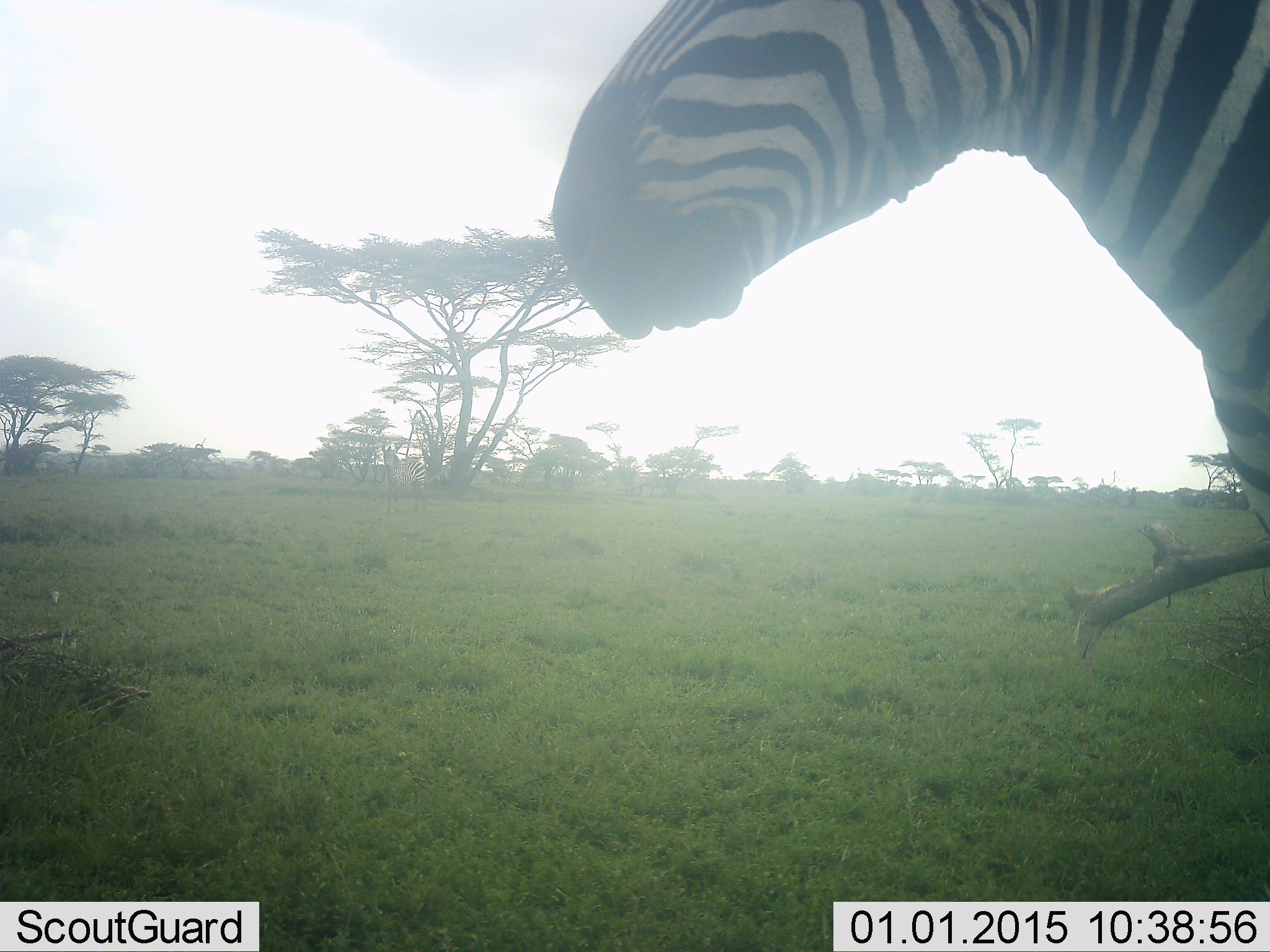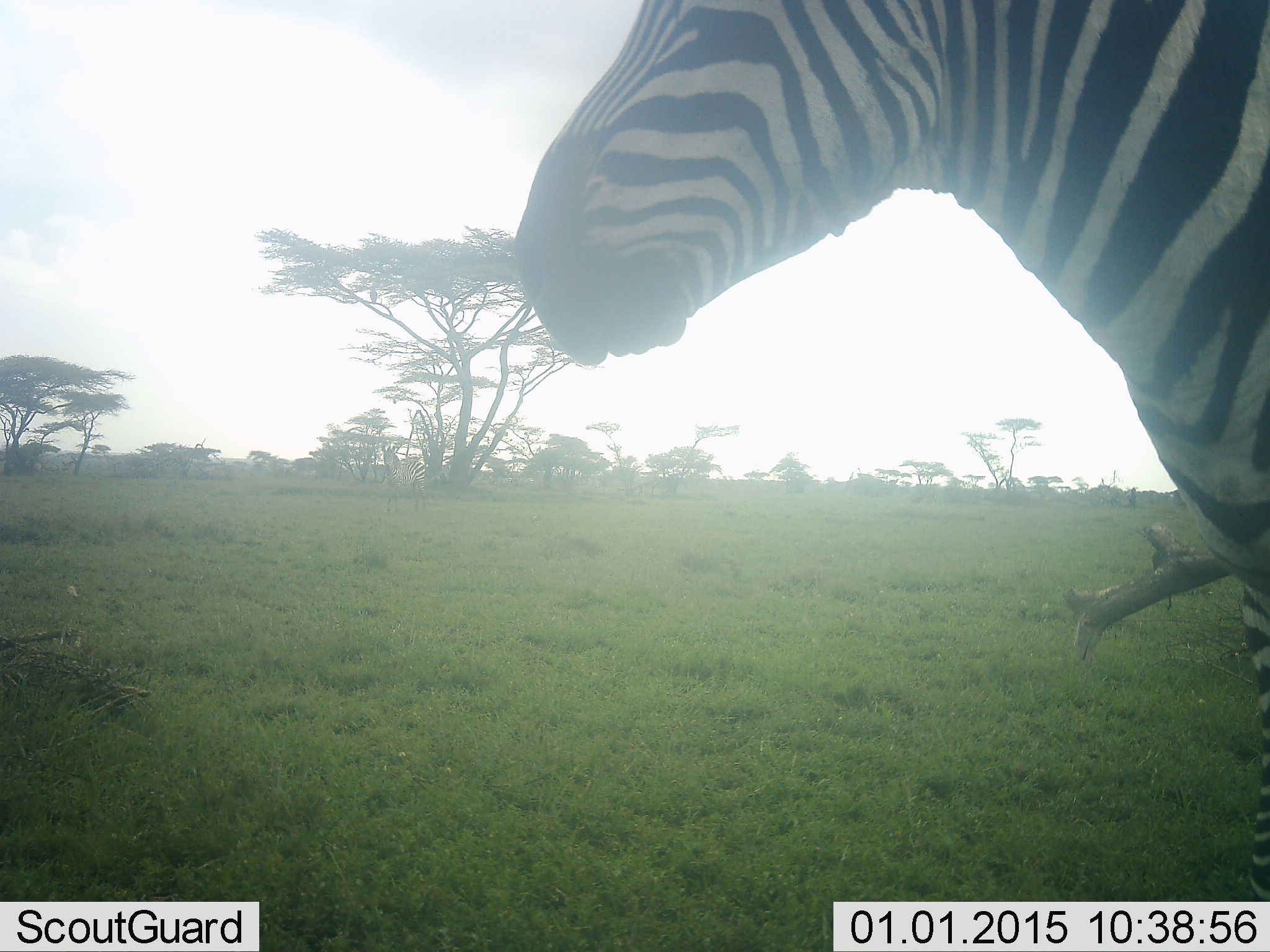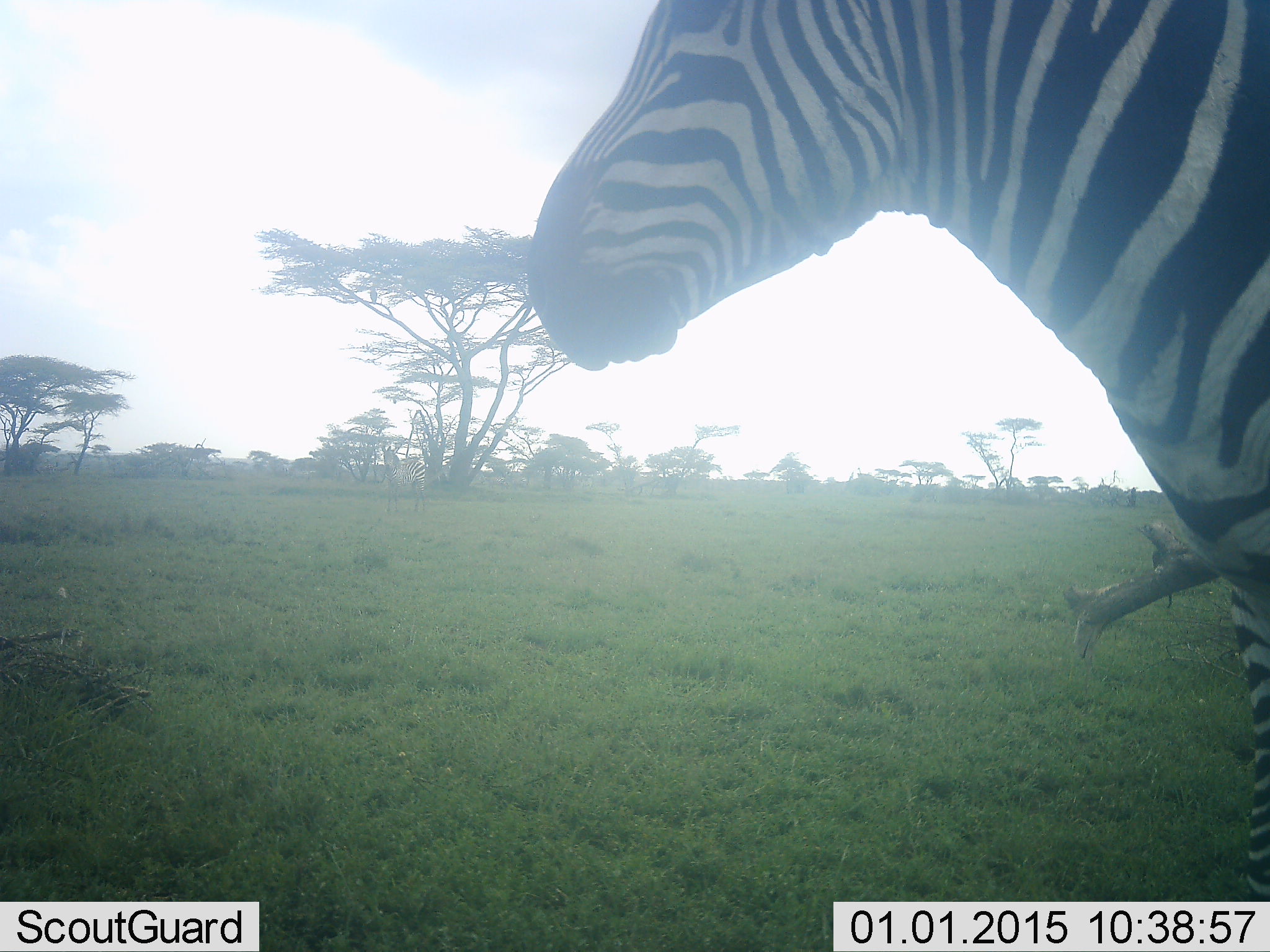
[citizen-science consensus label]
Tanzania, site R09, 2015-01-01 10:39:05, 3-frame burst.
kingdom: Animalia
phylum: Chordata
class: Mammalia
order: Perissodactyla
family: Equidae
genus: Equus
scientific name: Equus quagga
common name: plains zebra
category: zebra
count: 1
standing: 80%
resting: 0%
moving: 30%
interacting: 0%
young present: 0%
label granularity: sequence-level